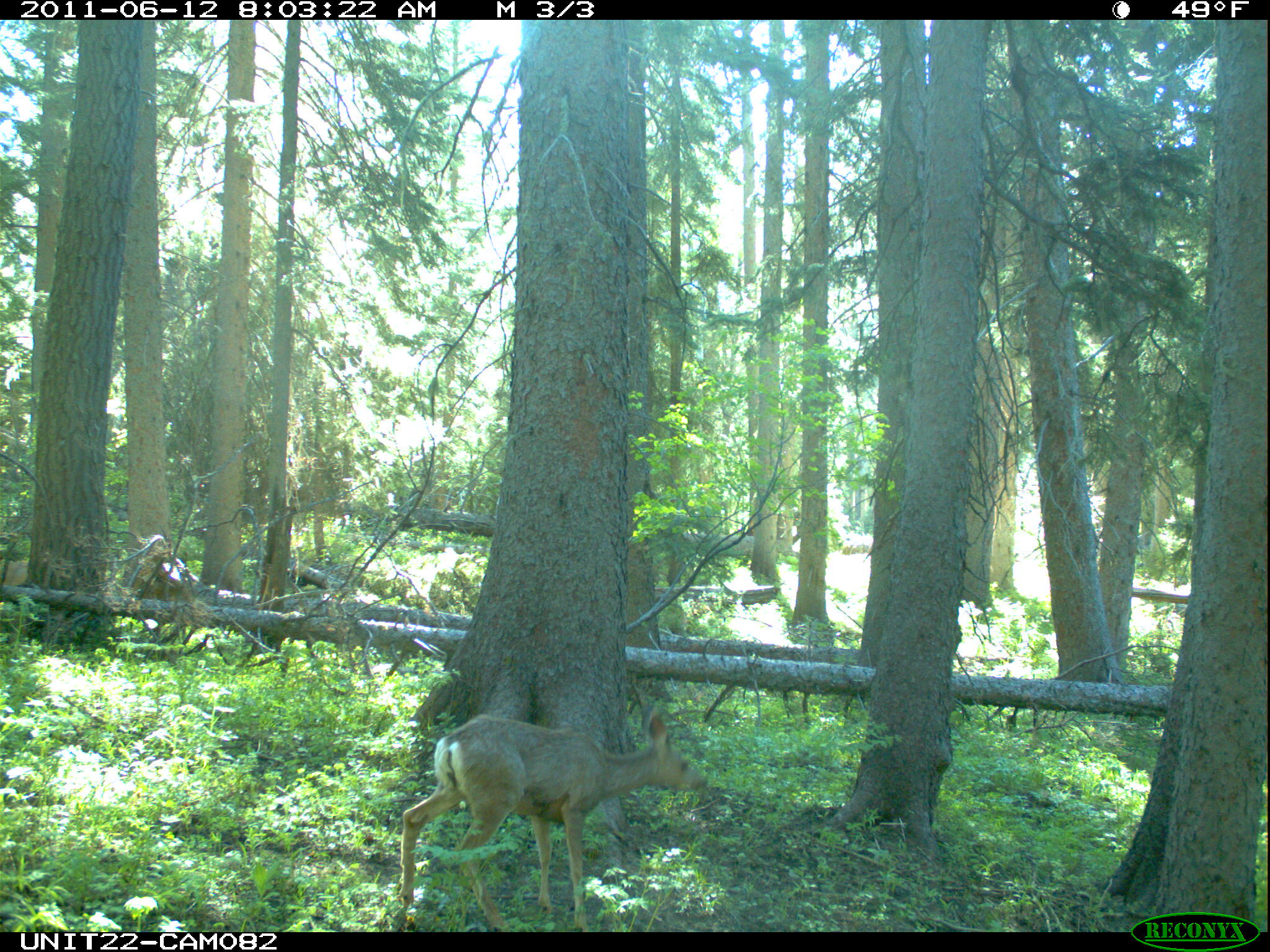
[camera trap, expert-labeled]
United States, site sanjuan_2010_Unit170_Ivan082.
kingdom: Animalia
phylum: Chordata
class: Mammalia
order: Artiodactyla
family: Cervidae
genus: Odocoileus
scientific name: Odocoileus hemionus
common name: mule deer